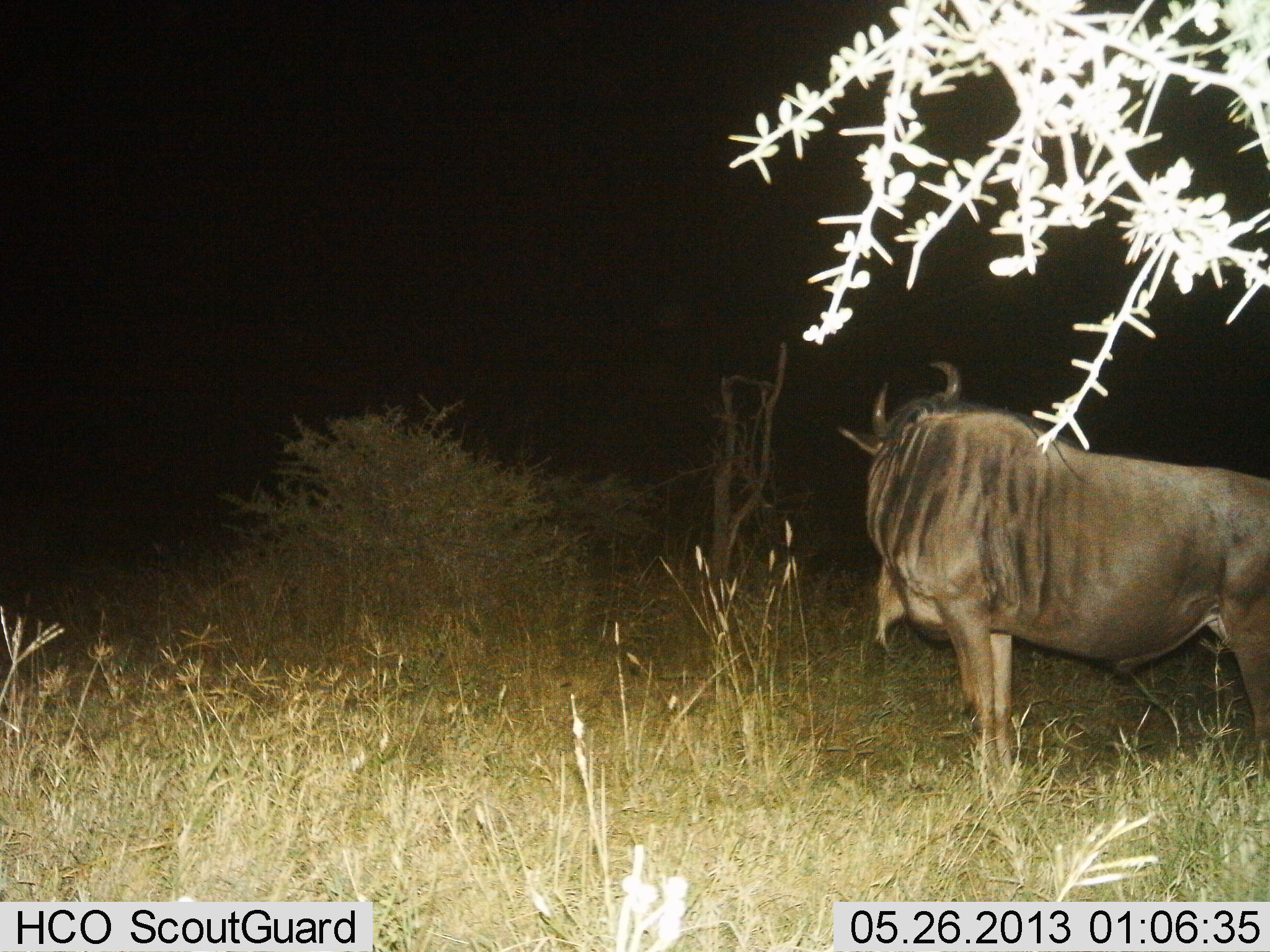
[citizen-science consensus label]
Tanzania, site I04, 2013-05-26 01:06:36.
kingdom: Animalia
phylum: Chordata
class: Mammalia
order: Artiodactyla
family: Bovidae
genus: Connochaetes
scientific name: Connochaetes taurinus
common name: blue wildebeest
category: wildebeest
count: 1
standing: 100%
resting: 0%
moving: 0%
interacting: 0%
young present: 0%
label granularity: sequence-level